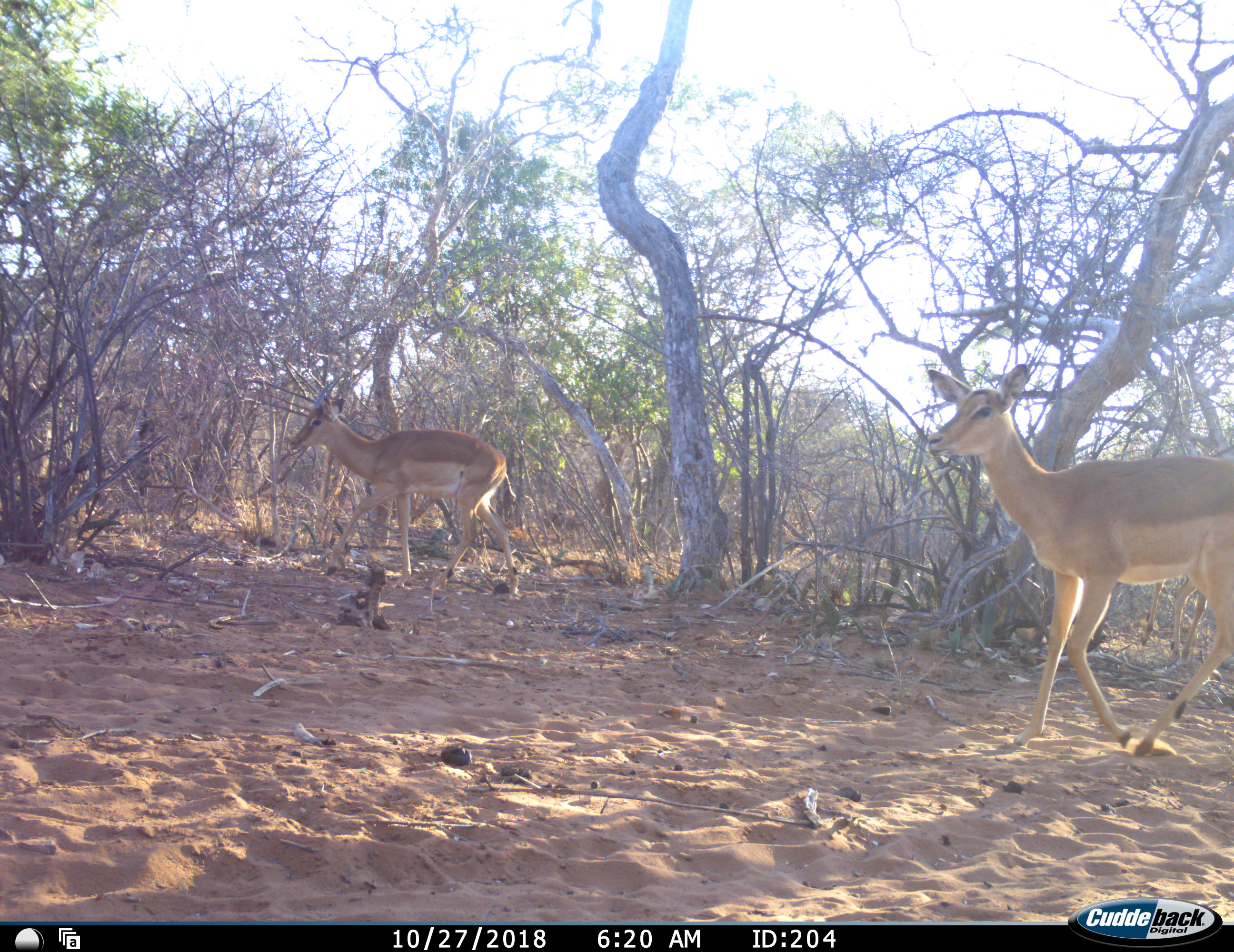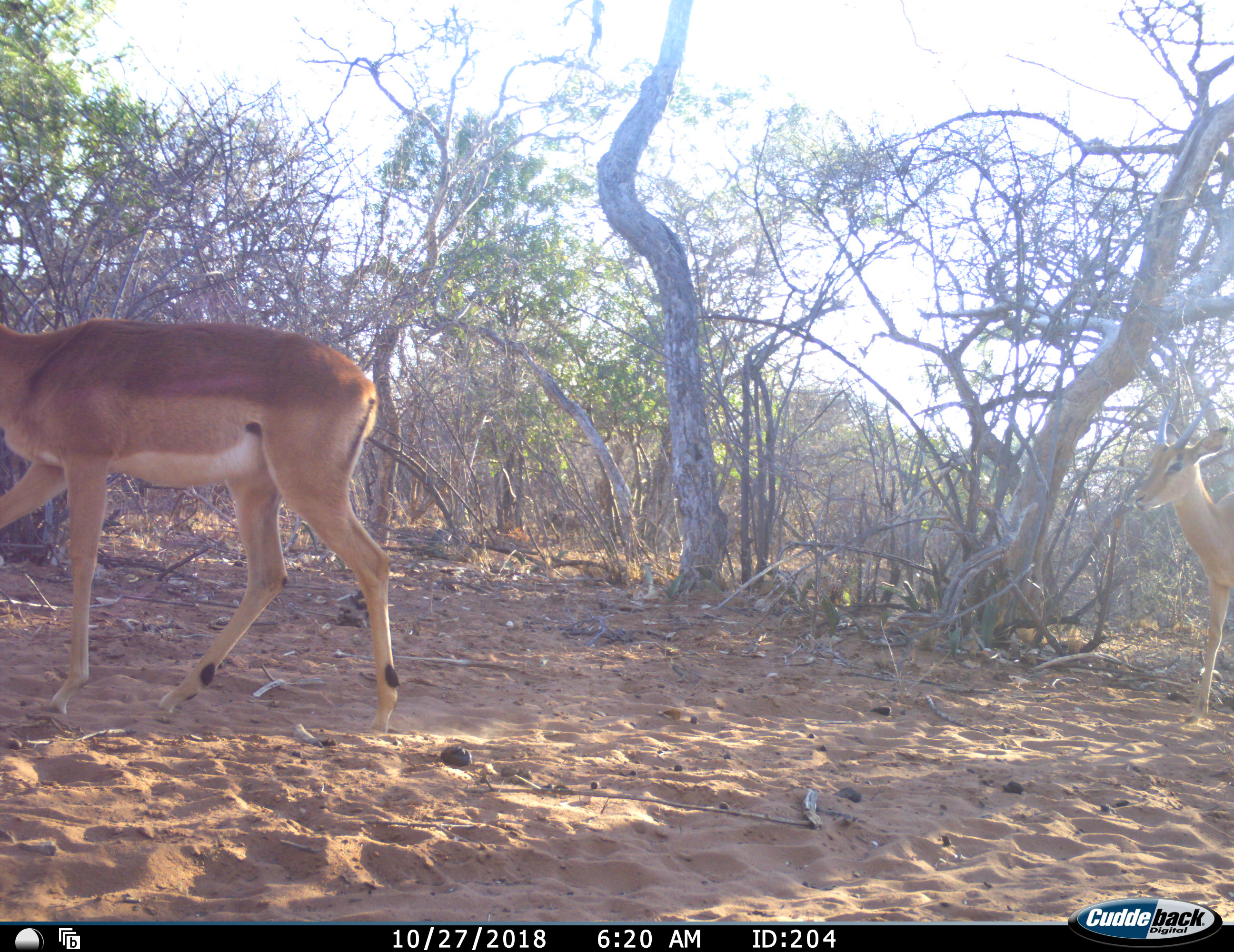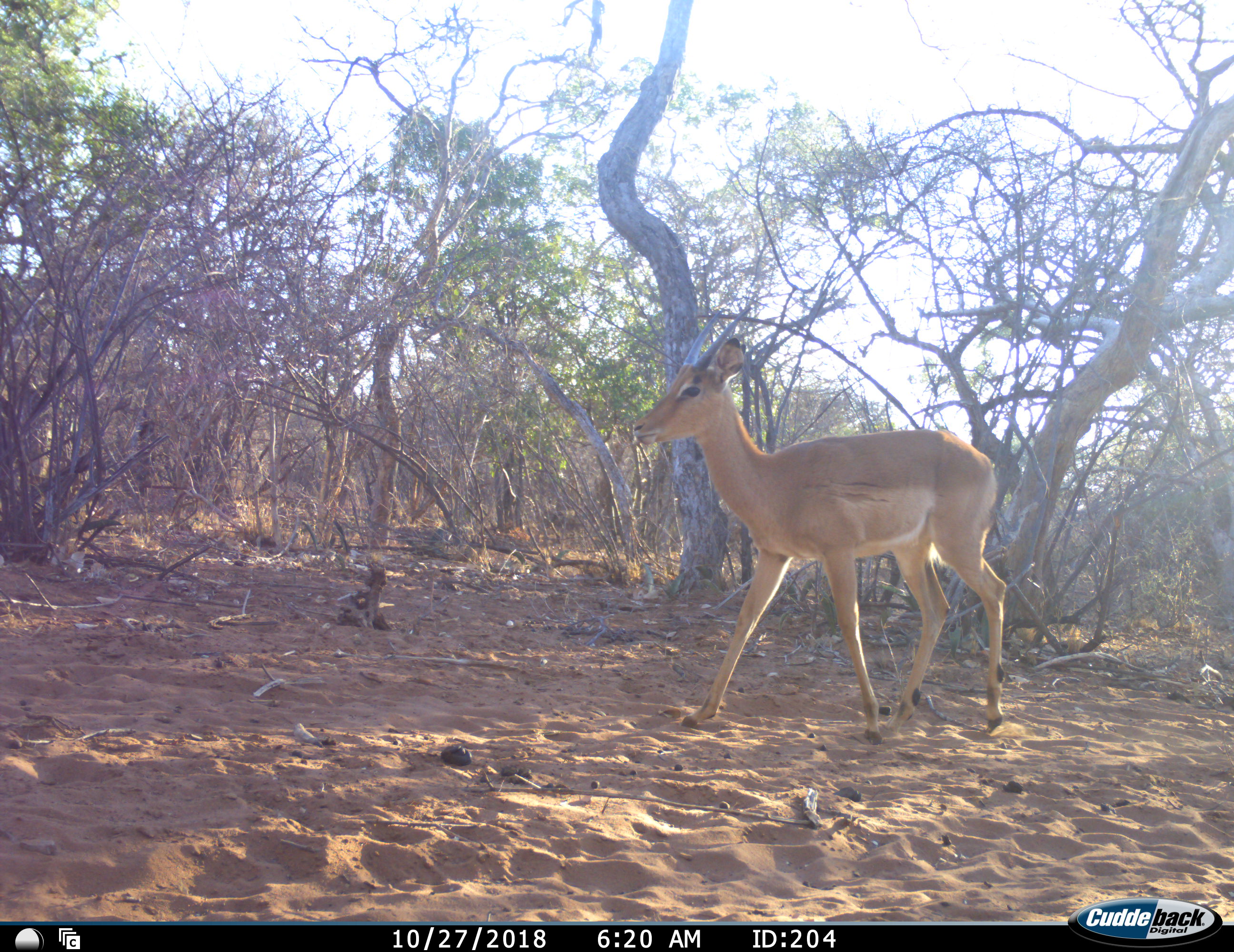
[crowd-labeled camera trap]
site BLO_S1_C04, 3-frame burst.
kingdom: Animalia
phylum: Chordata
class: Mammalia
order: Artiodactyla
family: Bovidae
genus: Aepyceros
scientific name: Aepyceros melampus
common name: impala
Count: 3.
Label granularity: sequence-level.